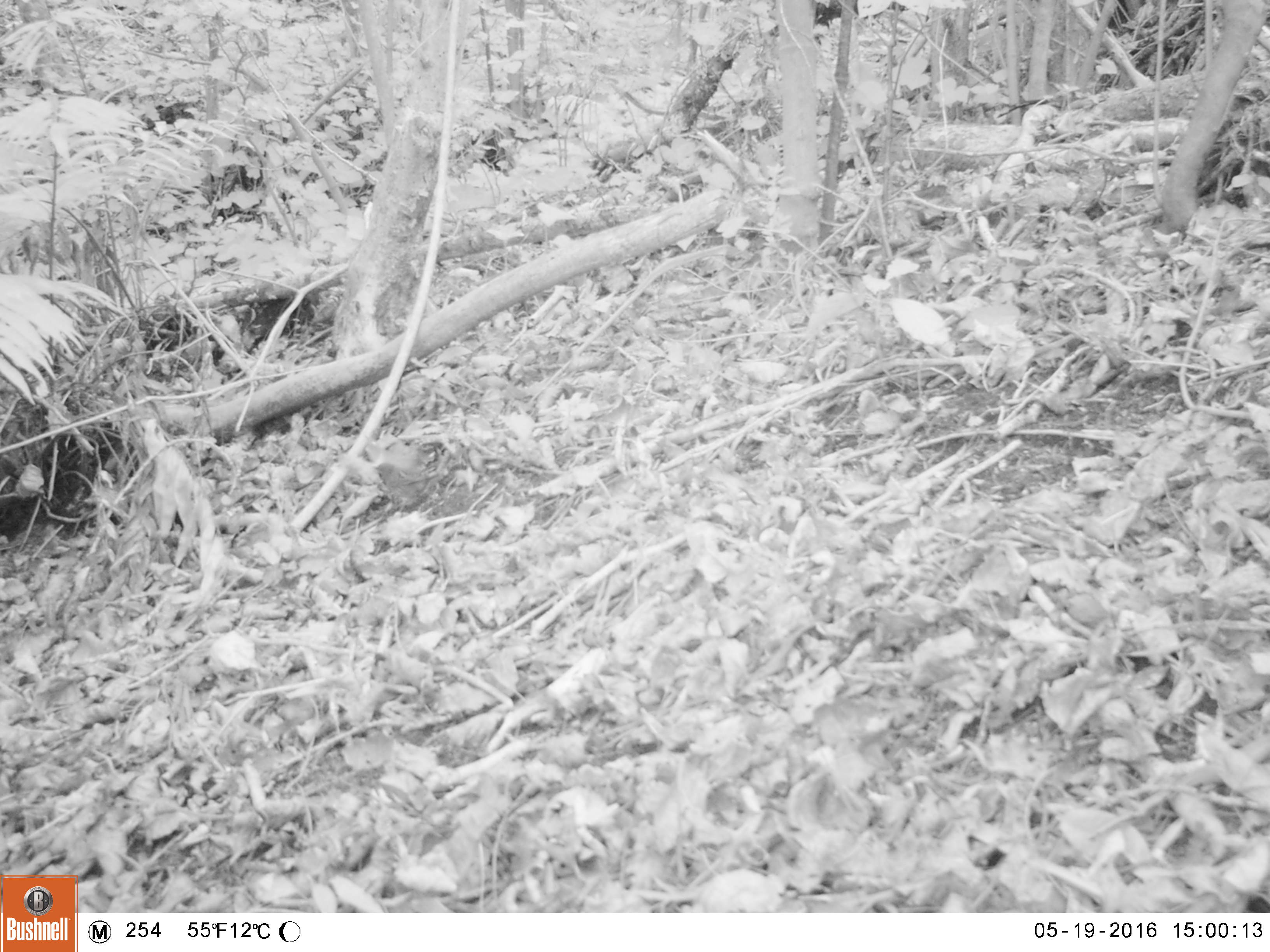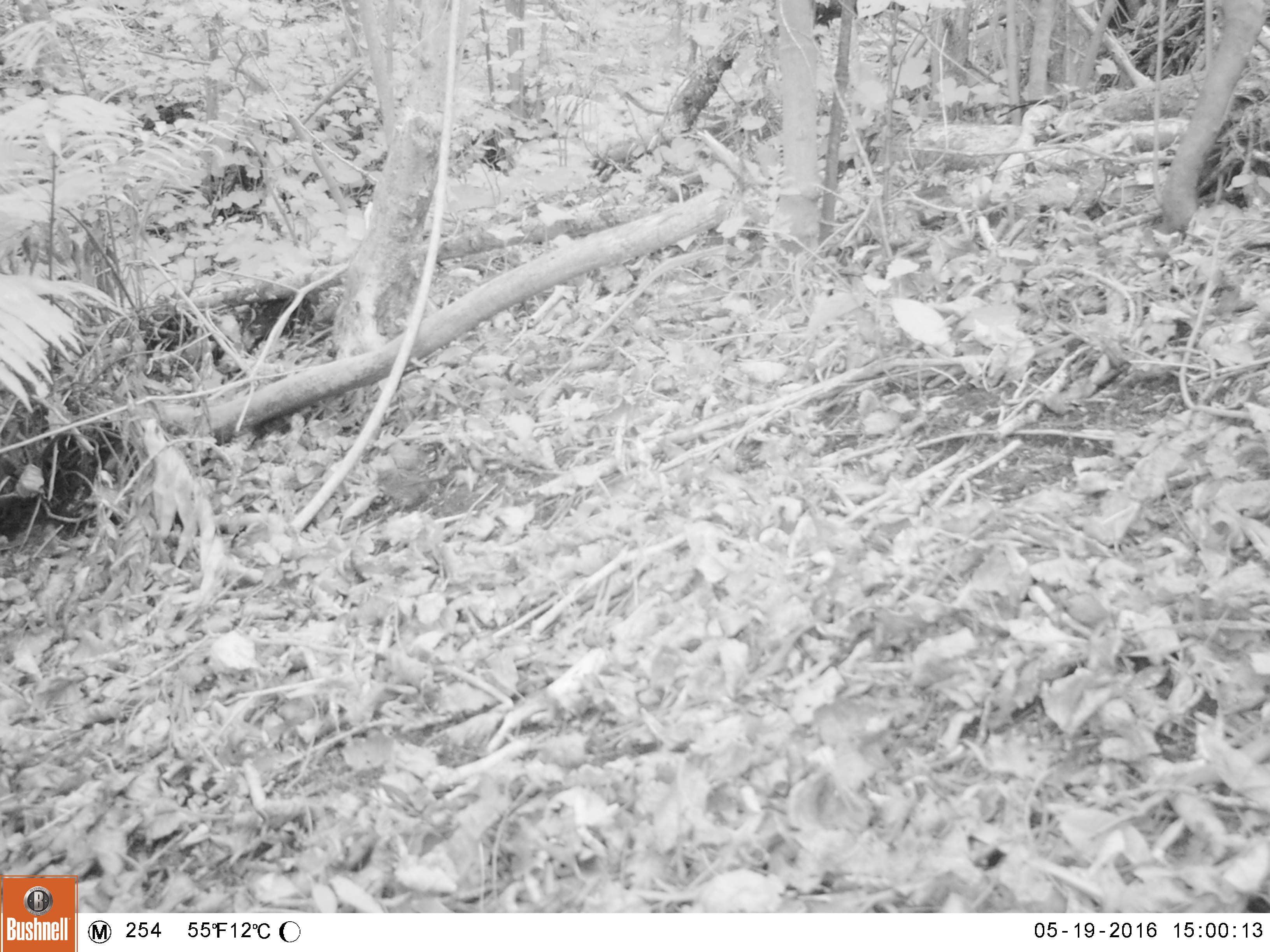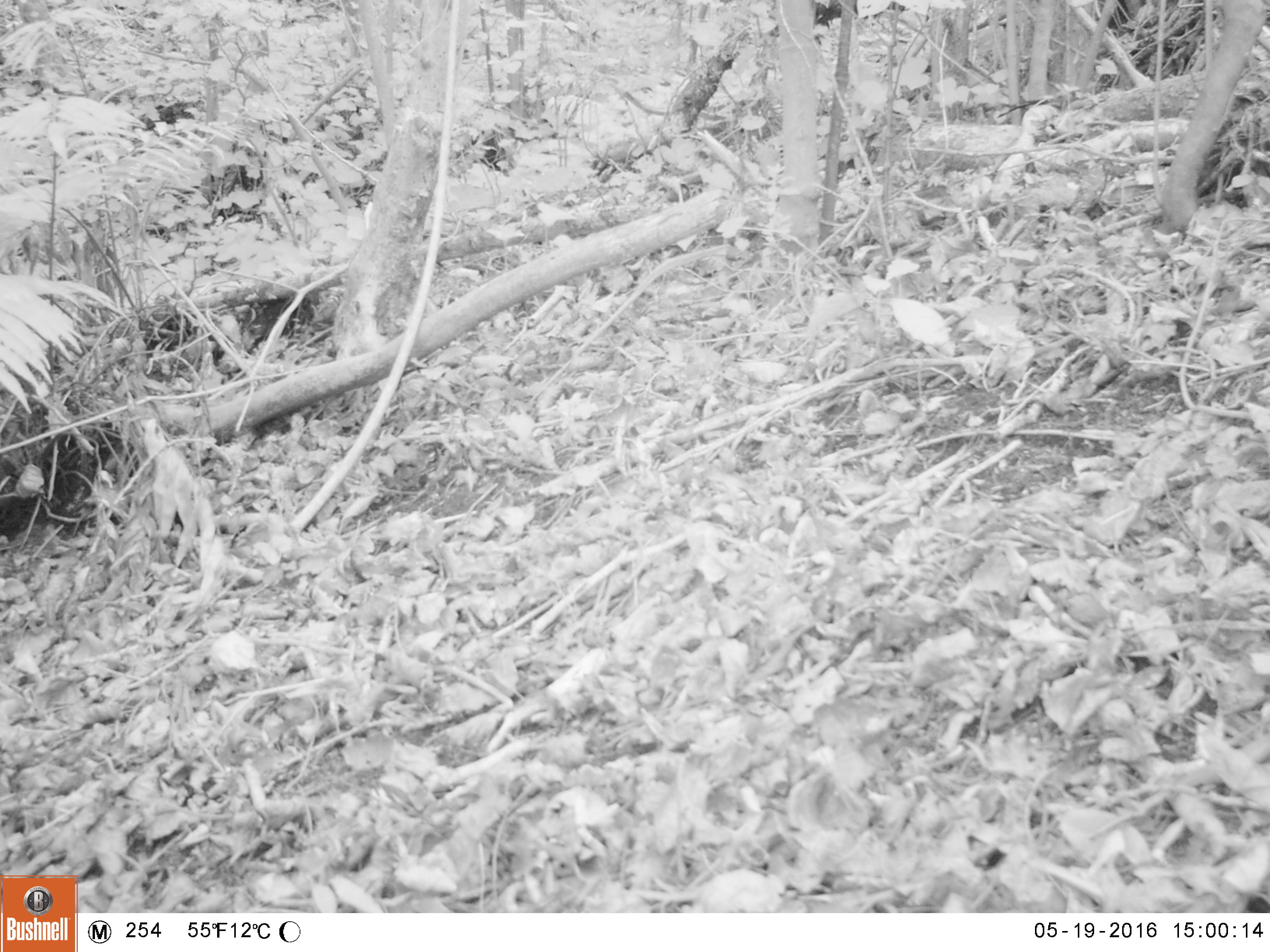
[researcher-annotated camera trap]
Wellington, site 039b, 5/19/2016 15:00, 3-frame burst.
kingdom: Animalia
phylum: Chordata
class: Aves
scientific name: Aves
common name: bird